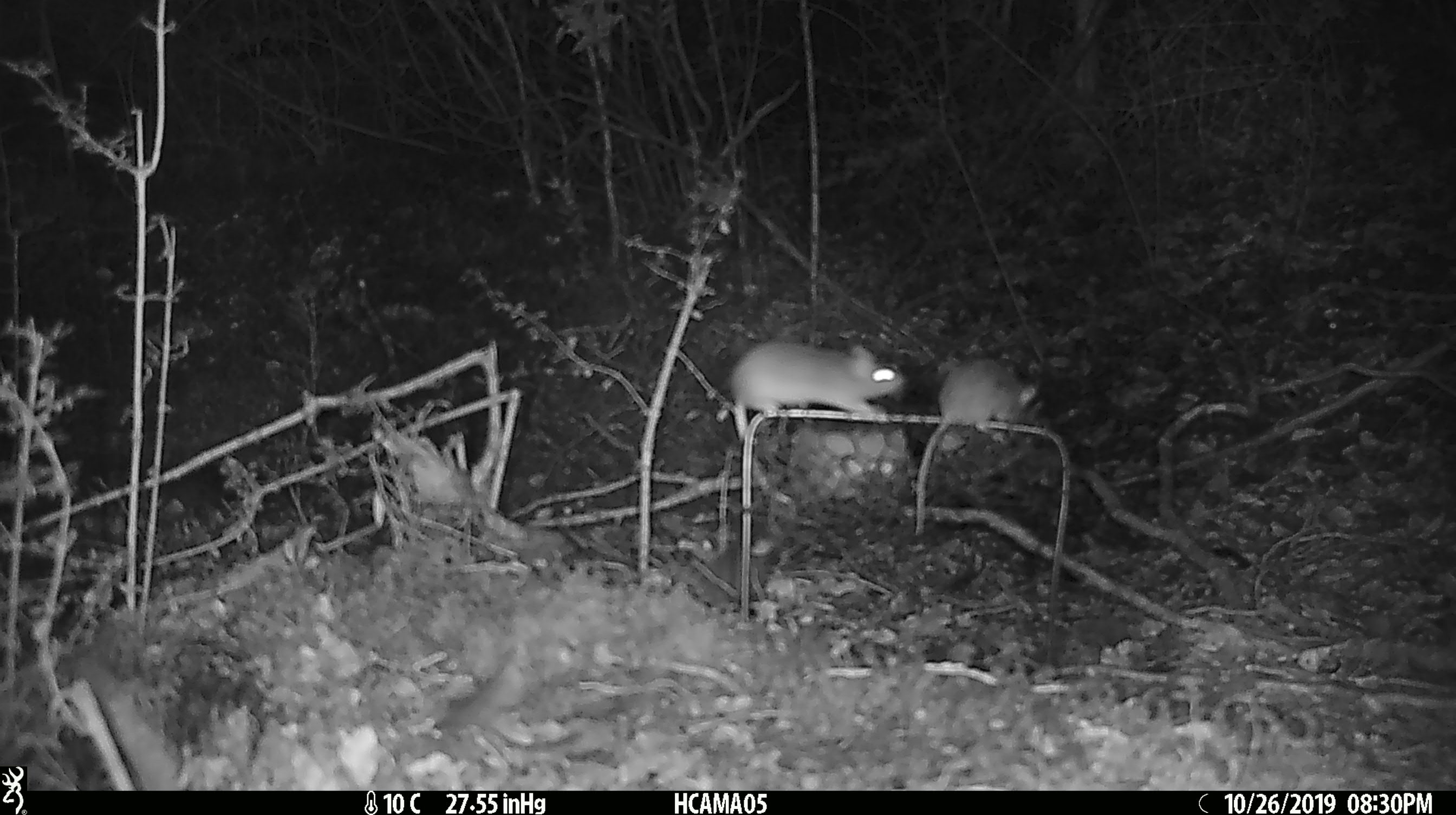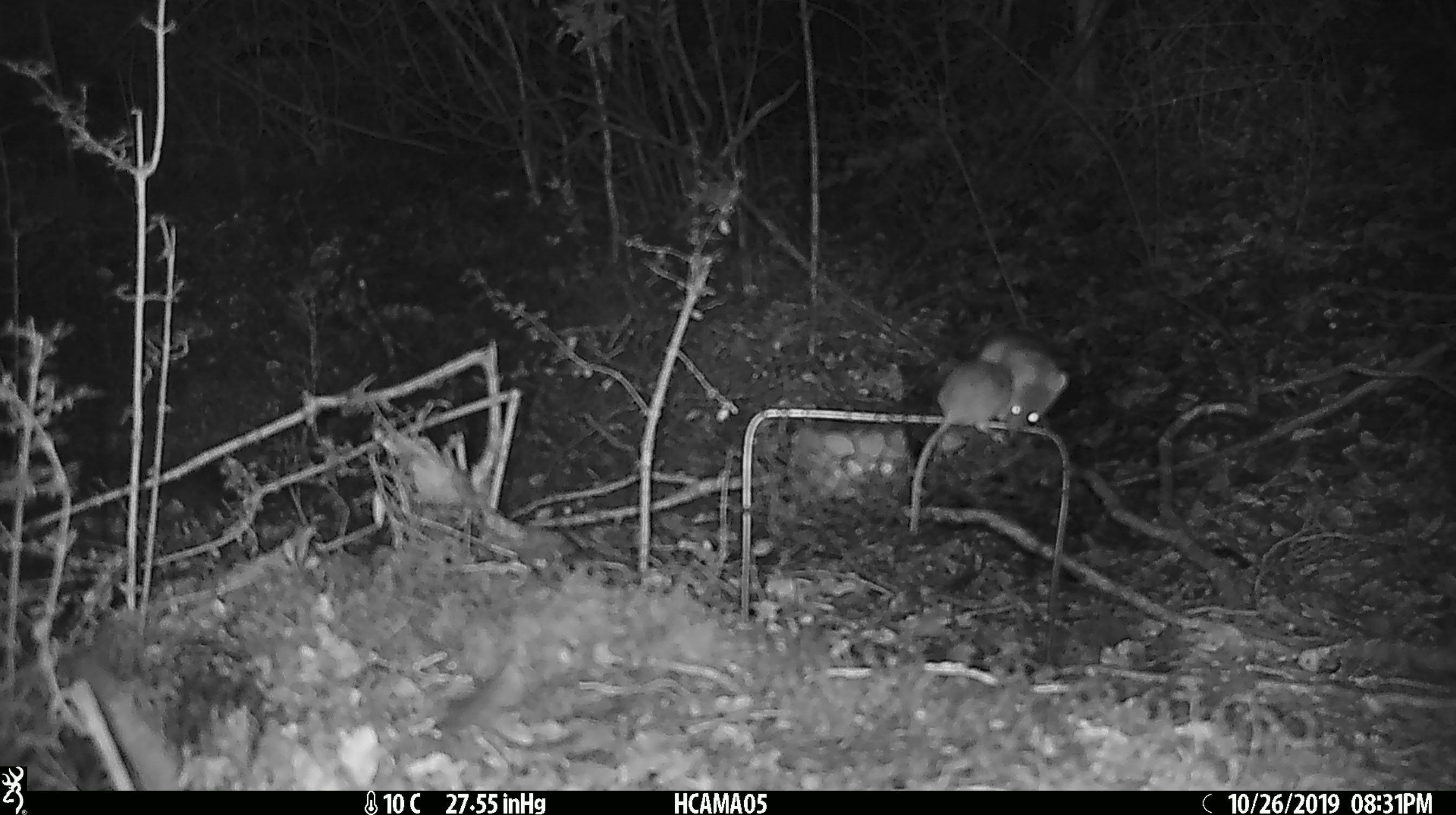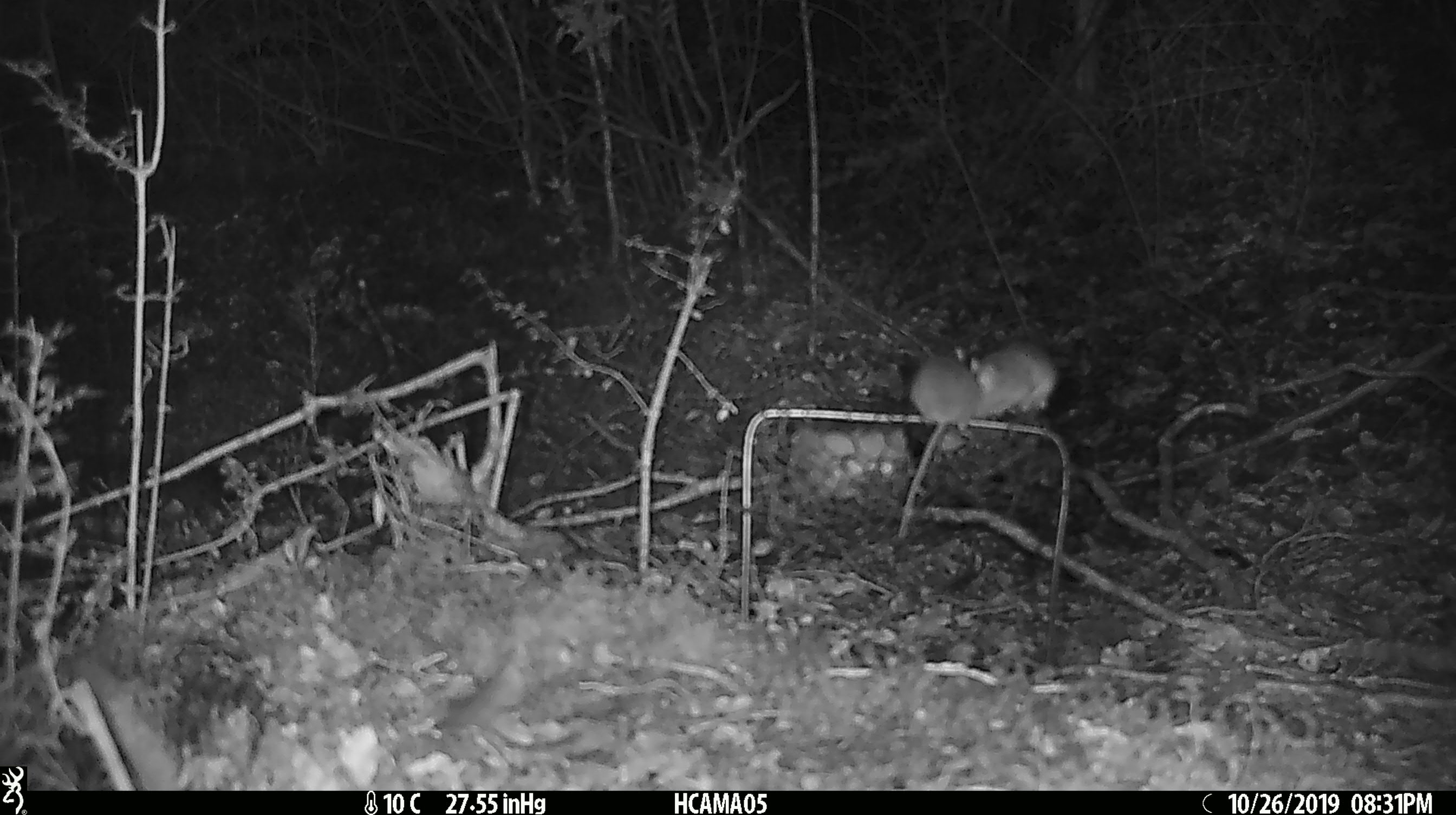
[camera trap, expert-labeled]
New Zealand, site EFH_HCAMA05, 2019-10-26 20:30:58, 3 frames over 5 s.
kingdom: Animalia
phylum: Chordata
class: Mammalia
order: Rodentia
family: Muridae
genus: Mus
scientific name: Mus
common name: mouse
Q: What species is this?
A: Mouse (Mus).